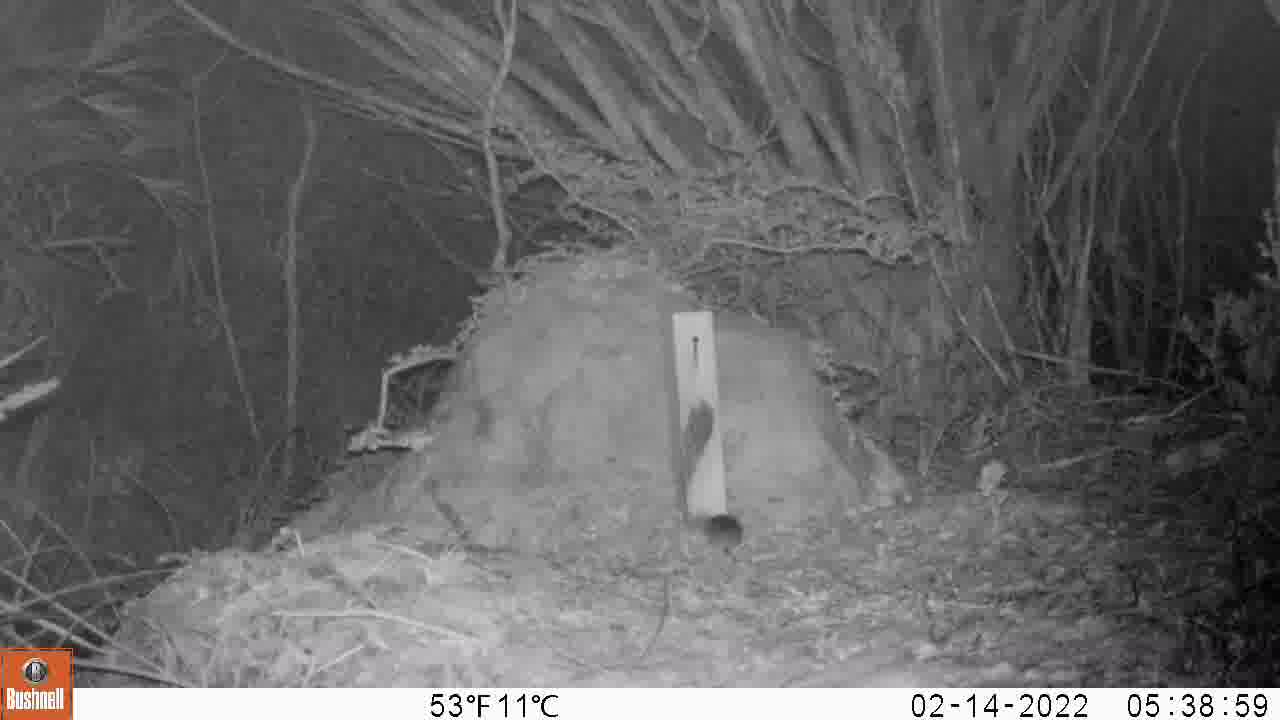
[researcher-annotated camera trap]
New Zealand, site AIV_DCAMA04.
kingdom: Animalia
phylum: Chordata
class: Mammalia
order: Rodentia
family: Muridae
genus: Mus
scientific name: Mus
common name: mouse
Mouse (Mus).